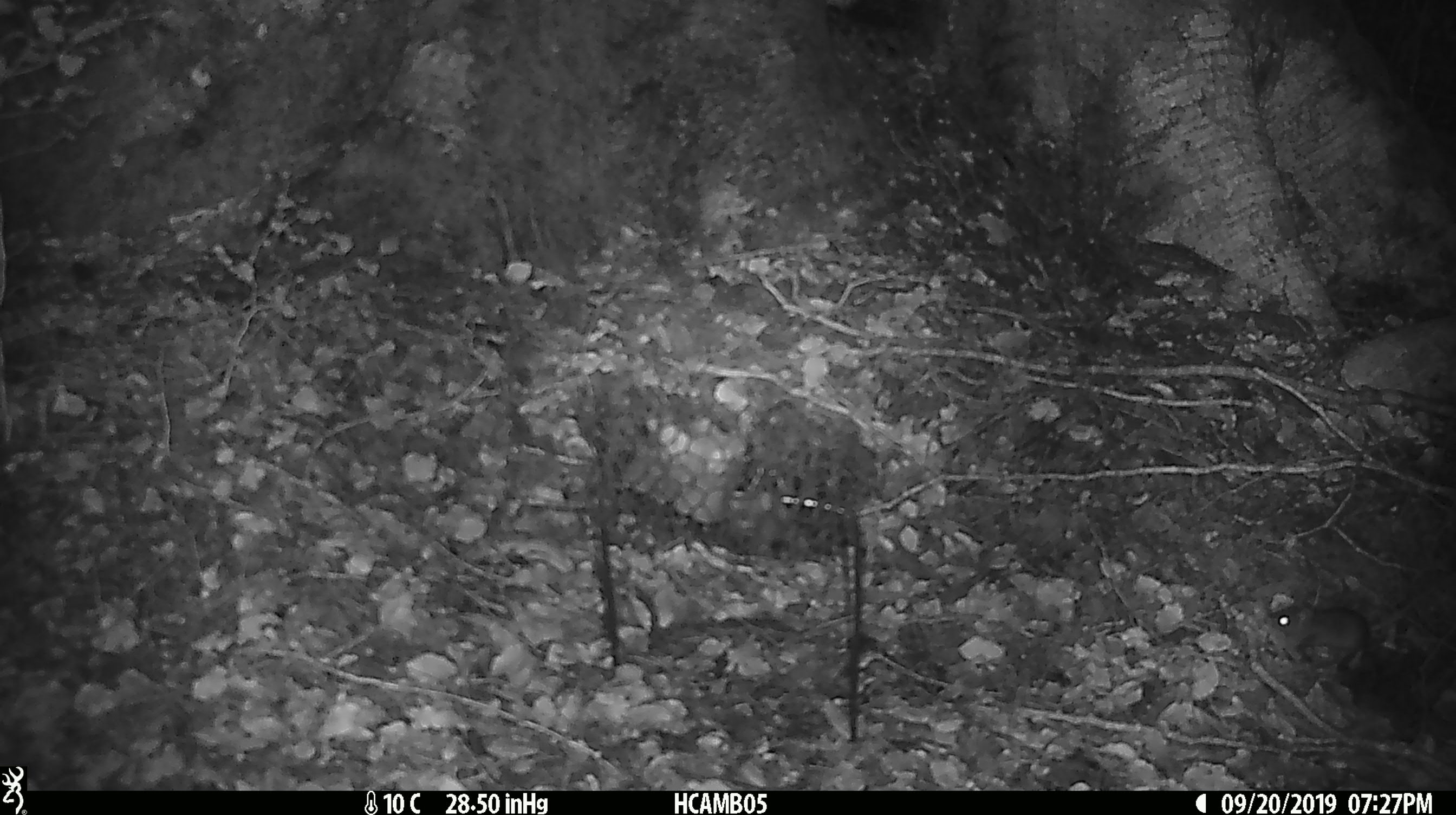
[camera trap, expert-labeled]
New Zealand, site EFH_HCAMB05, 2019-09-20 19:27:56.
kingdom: Animalia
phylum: Chordata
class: Mammalia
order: Rodentia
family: Muridae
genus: Mus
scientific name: Mus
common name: mouse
Mouse (Mus).